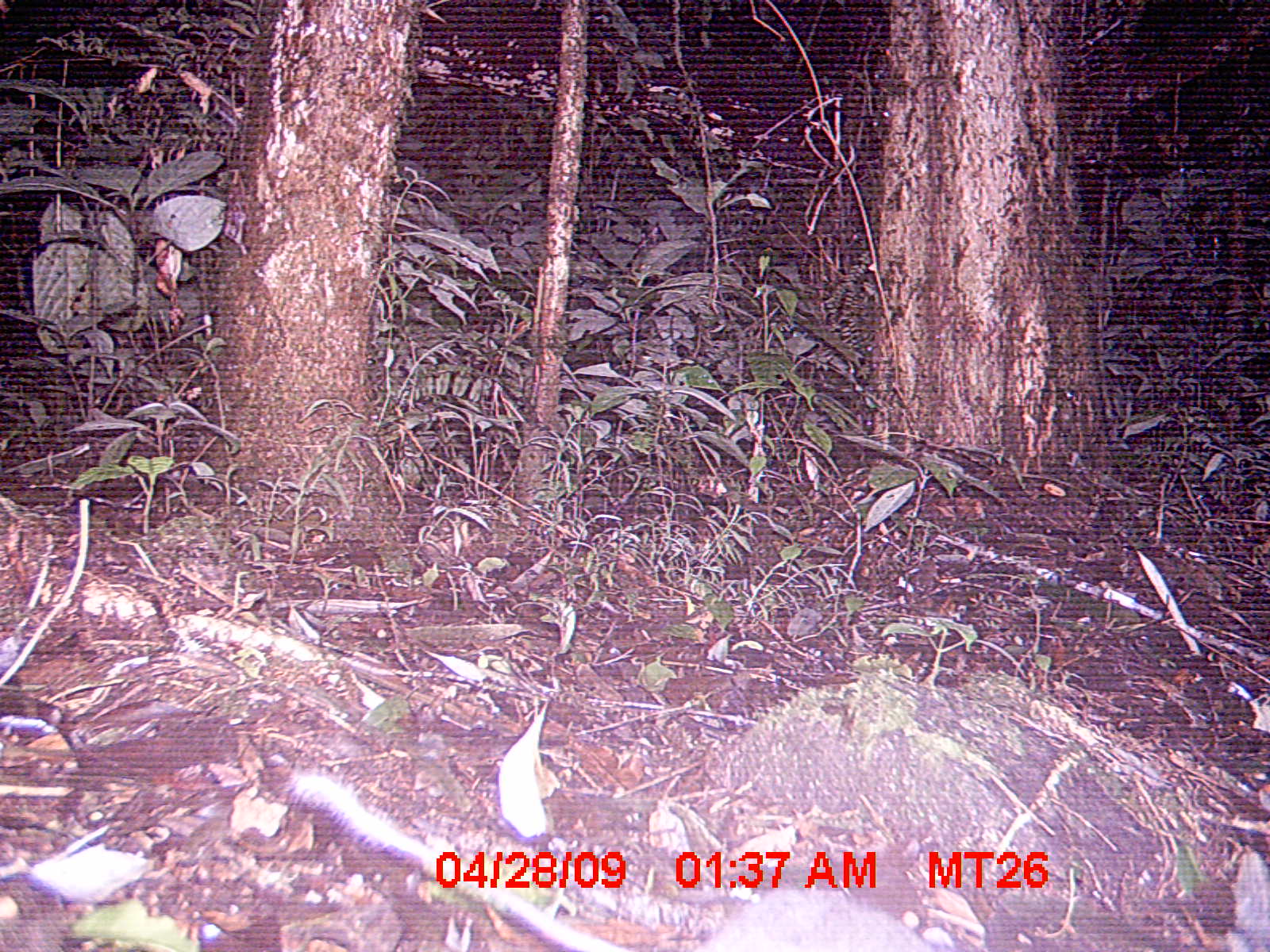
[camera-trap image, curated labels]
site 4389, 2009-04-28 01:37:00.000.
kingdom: Animalia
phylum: Chordata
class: Mammalia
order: Rodentia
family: Nesomyidae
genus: Eliurus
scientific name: Eliurus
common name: eliurus rat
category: eliurus sp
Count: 1.